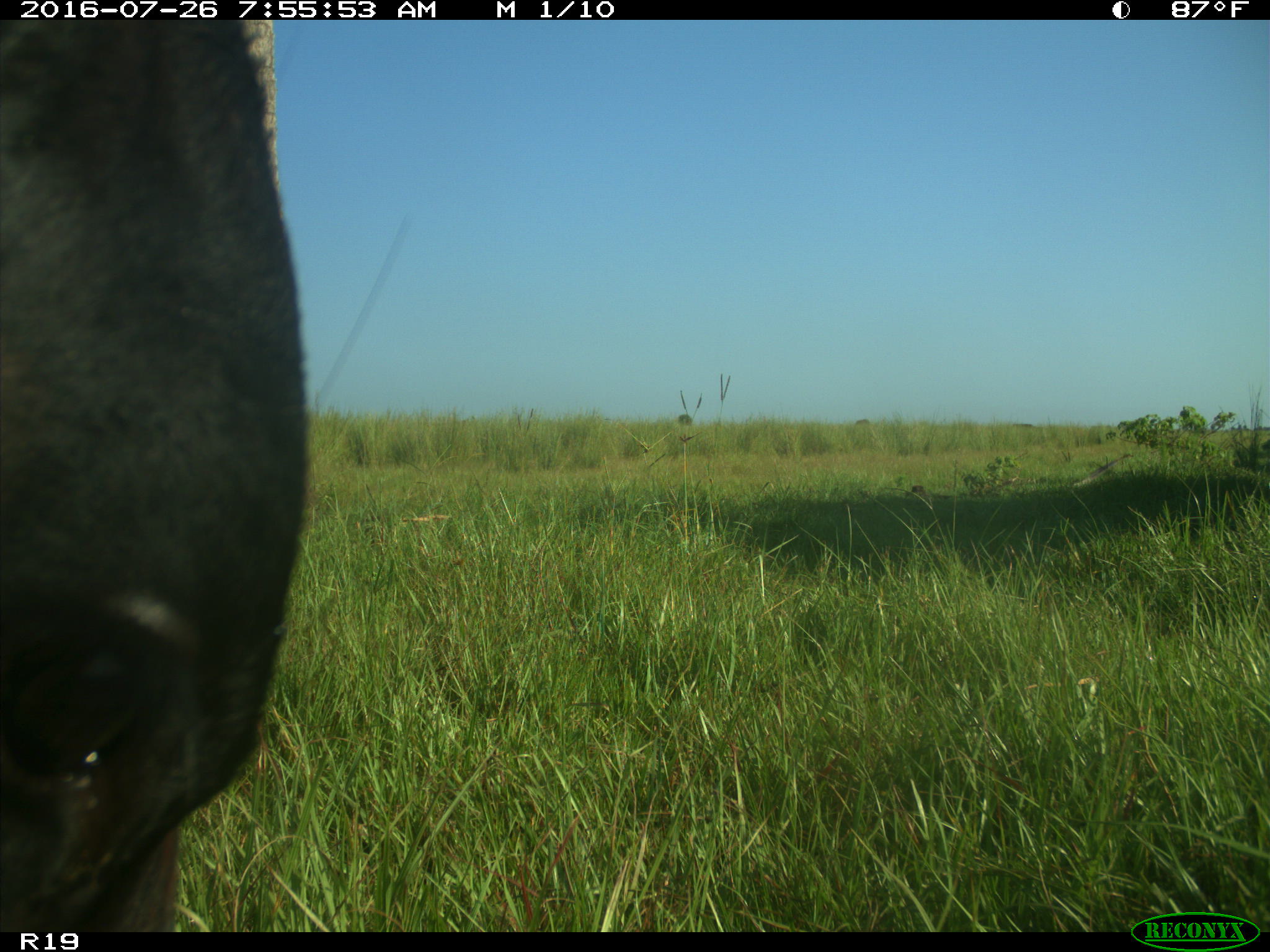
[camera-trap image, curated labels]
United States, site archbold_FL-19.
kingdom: Animalia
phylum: Chordata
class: Mammalia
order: Artiodactyla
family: Bovidae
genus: Bos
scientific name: Bos taurus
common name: domestic cow